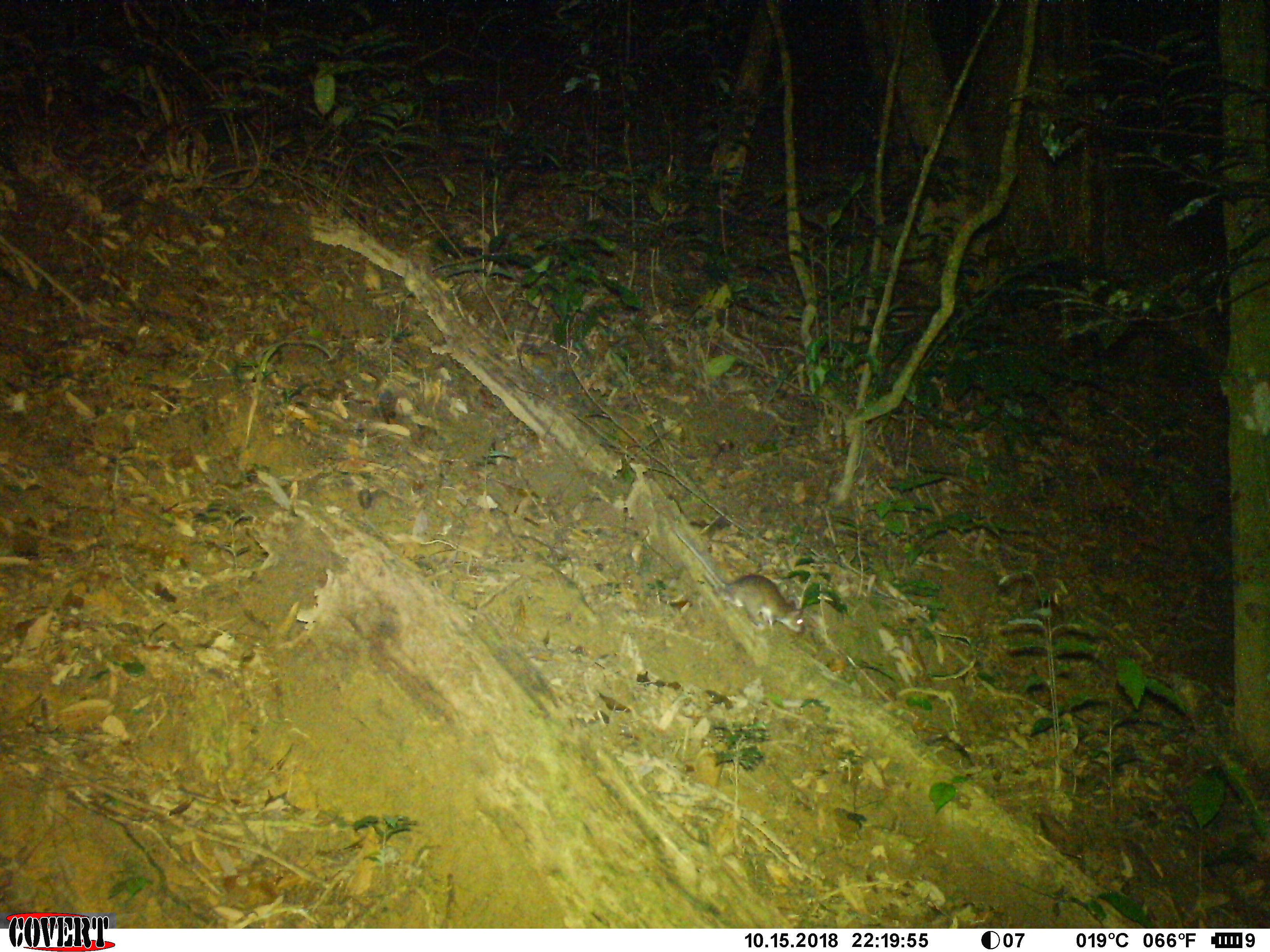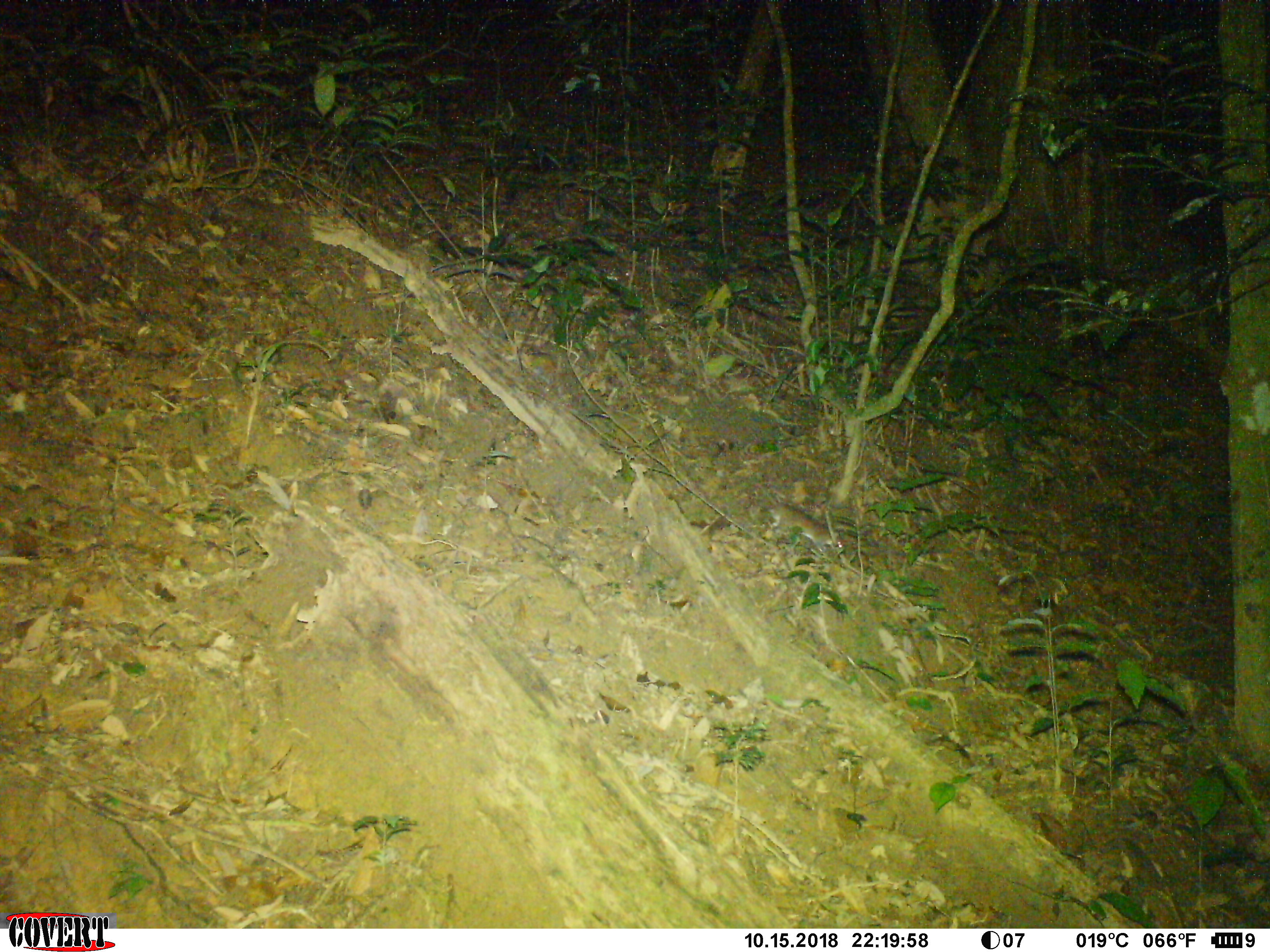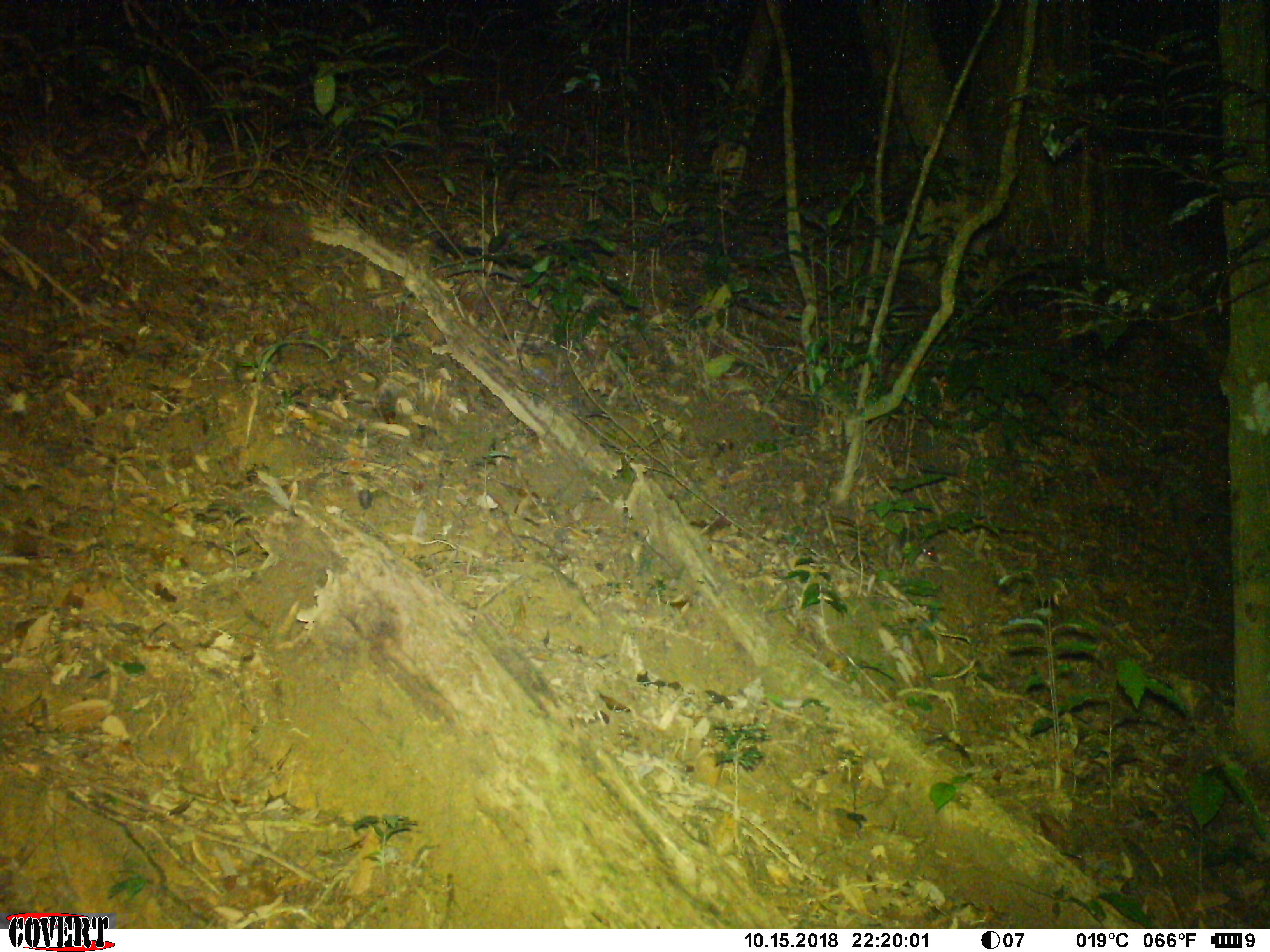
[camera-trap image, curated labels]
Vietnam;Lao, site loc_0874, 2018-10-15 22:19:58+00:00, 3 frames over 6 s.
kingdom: Animalia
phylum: Chordata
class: Mammalia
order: Rodentia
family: Muridae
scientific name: Muridae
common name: old-world mice and rats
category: unidentified murid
Unidentified murid (old-world mice and rats) (Muridae). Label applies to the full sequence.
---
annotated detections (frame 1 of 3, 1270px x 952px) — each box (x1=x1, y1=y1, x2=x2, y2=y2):
unidentified murid: (x1=672, y1=528, x2=806, y2=634)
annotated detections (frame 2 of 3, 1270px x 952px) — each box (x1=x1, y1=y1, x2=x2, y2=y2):
unidentified murid: (x1=767, y1=501, x2=842, y2=552)